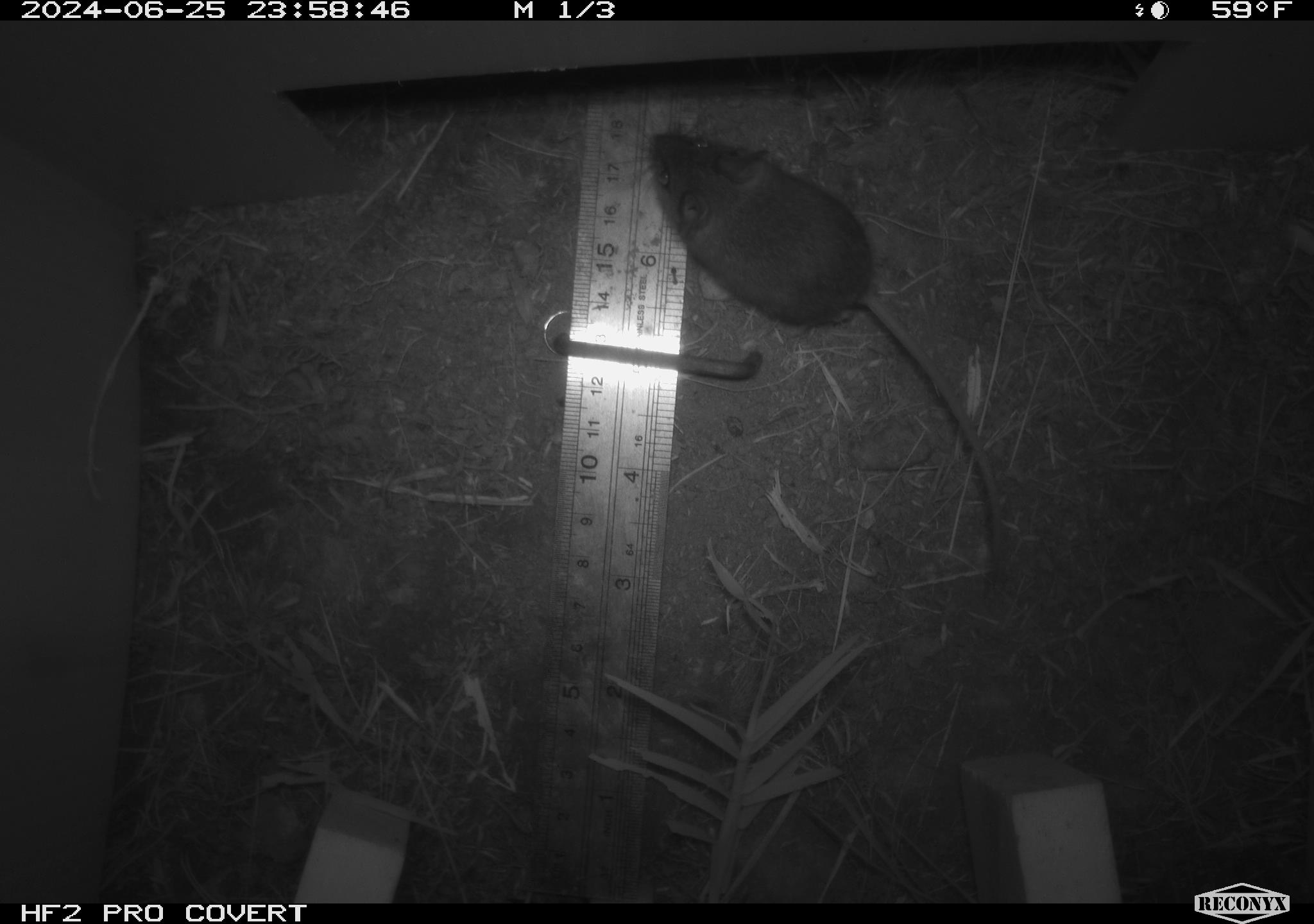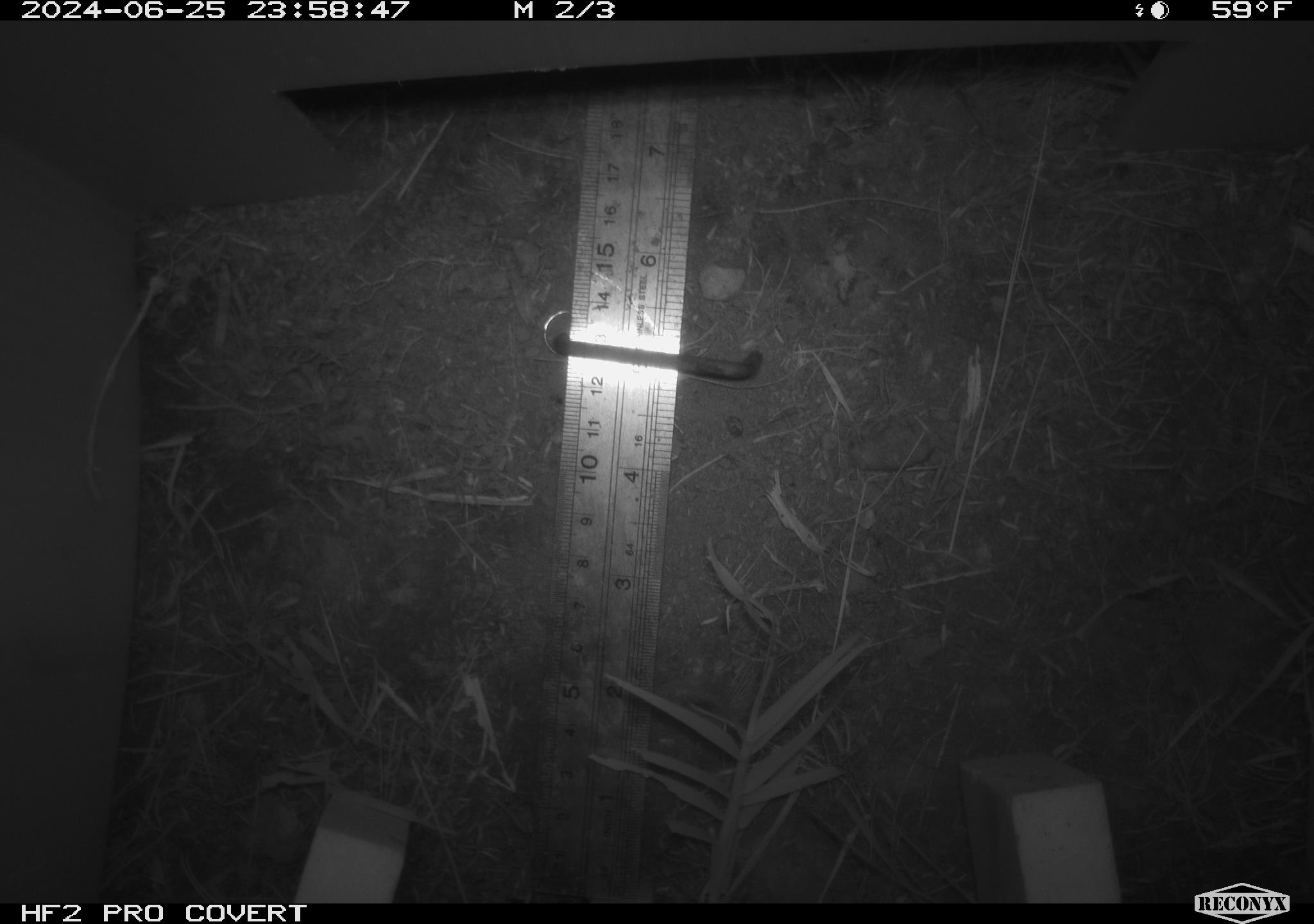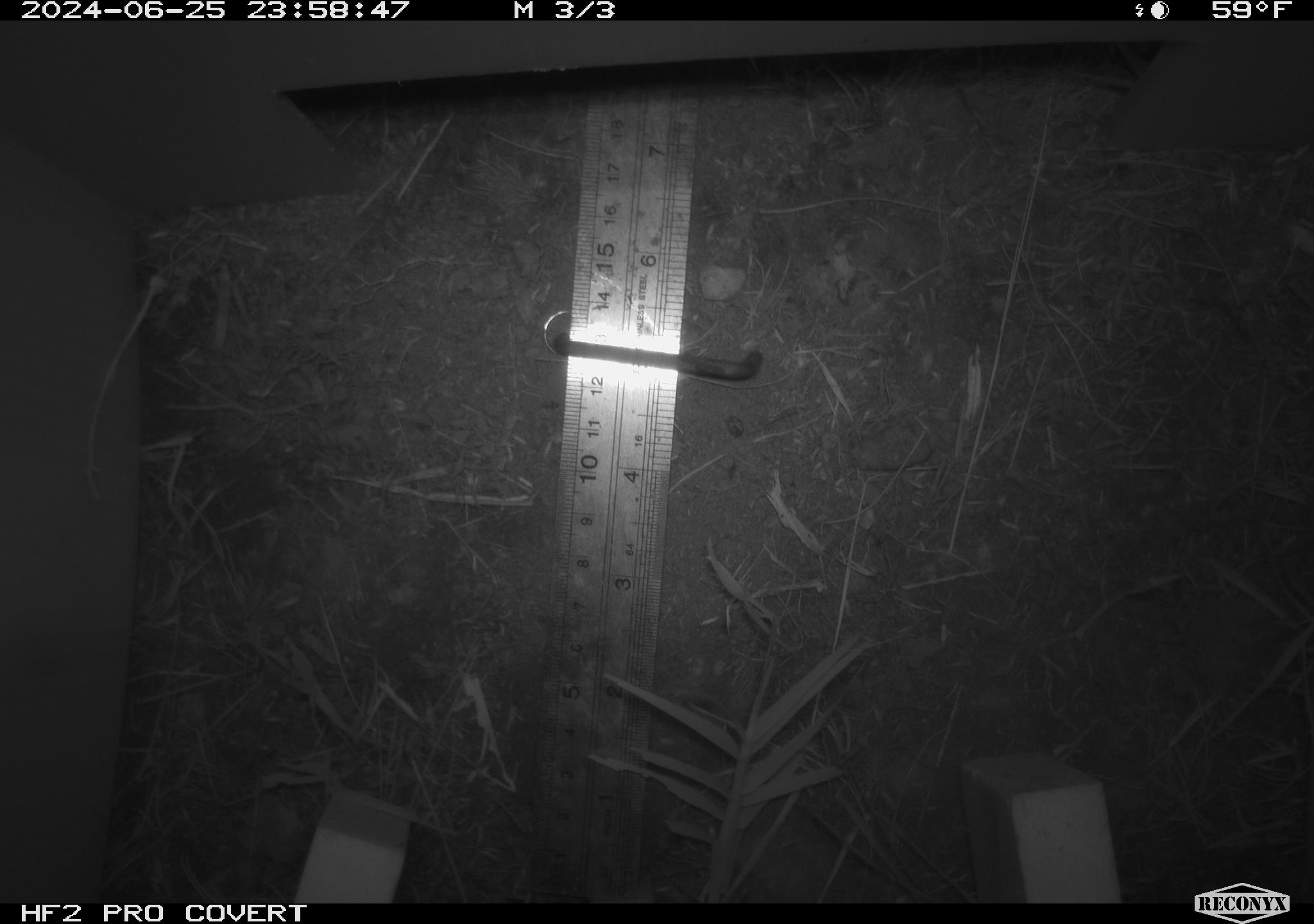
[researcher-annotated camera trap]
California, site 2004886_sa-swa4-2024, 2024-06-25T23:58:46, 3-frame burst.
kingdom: Animalia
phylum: Chordata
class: Mammalia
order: Rodentia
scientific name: Rodentia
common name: mouse species